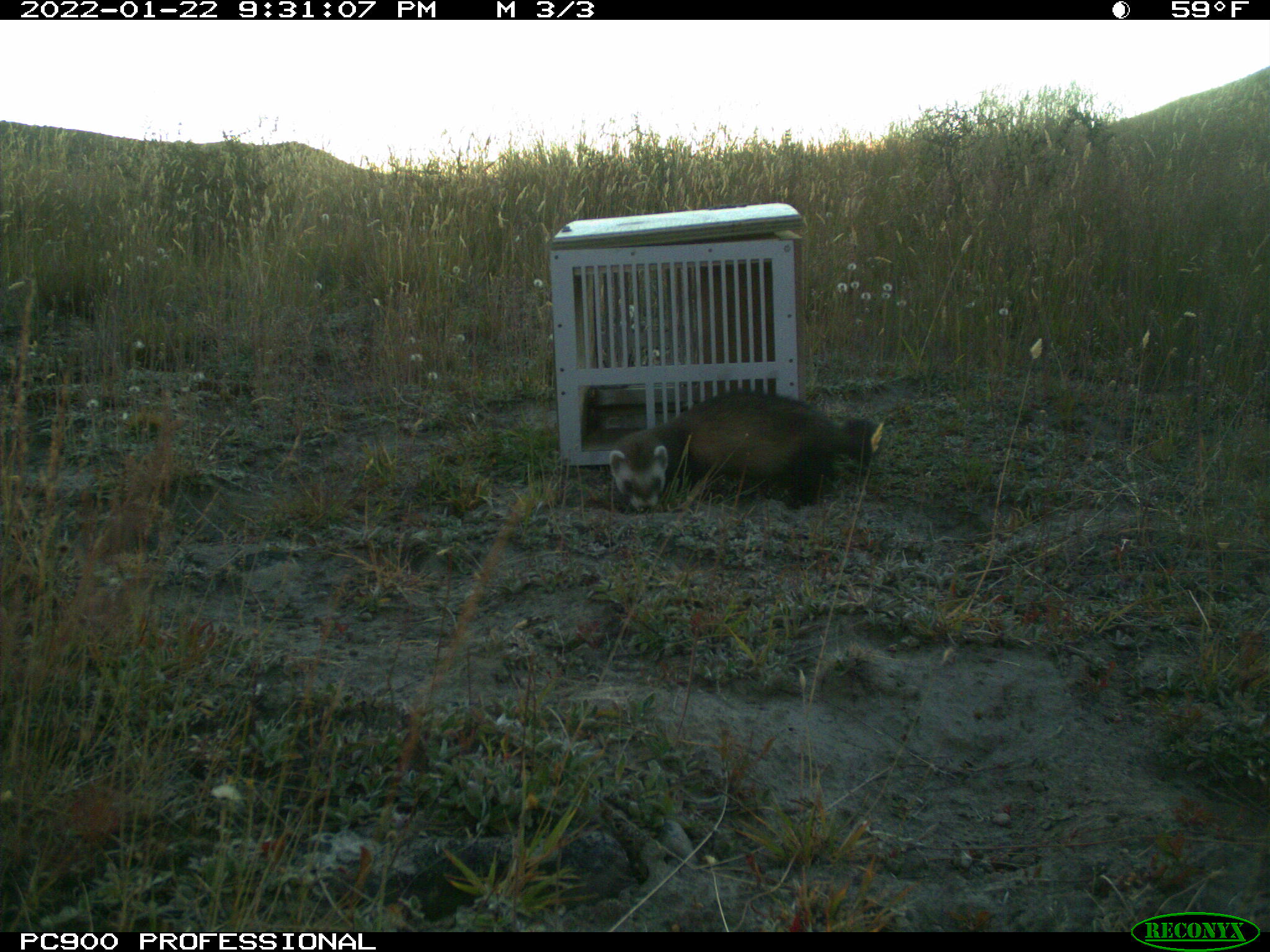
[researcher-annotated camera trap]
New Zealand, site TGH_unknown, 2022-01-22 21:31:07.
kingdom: Animalia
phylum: Chordata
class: Mammalia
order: Carnivora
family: Mustelidae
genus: Mustela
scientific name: Mustela furo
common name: ferret